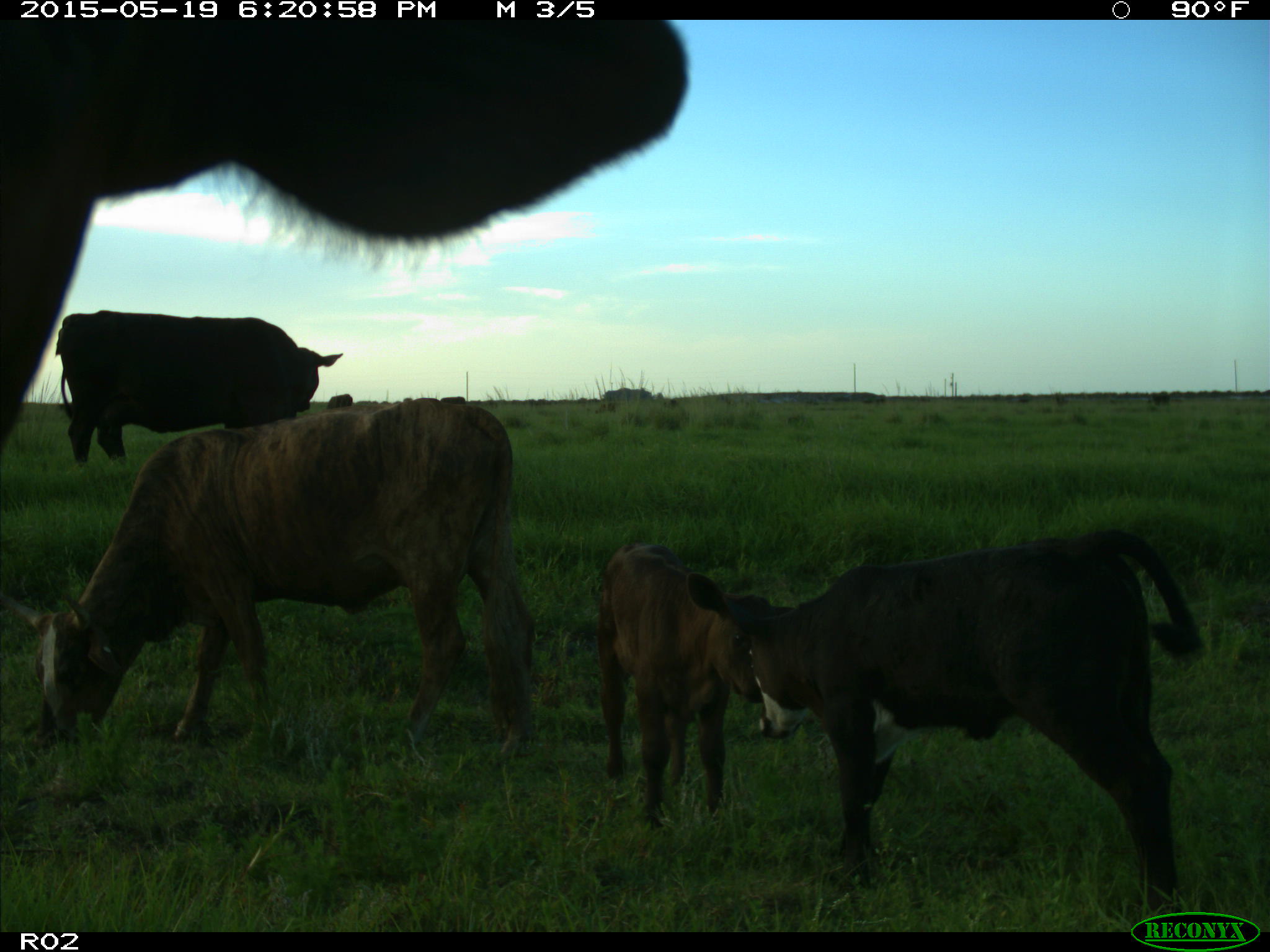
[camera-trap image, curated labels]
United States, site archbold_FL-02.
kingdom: Animalia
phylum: Chordata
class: Mammalia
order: Artiodactyla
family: Bovidae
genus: Bos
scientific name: Bos taurus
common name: domestic cow